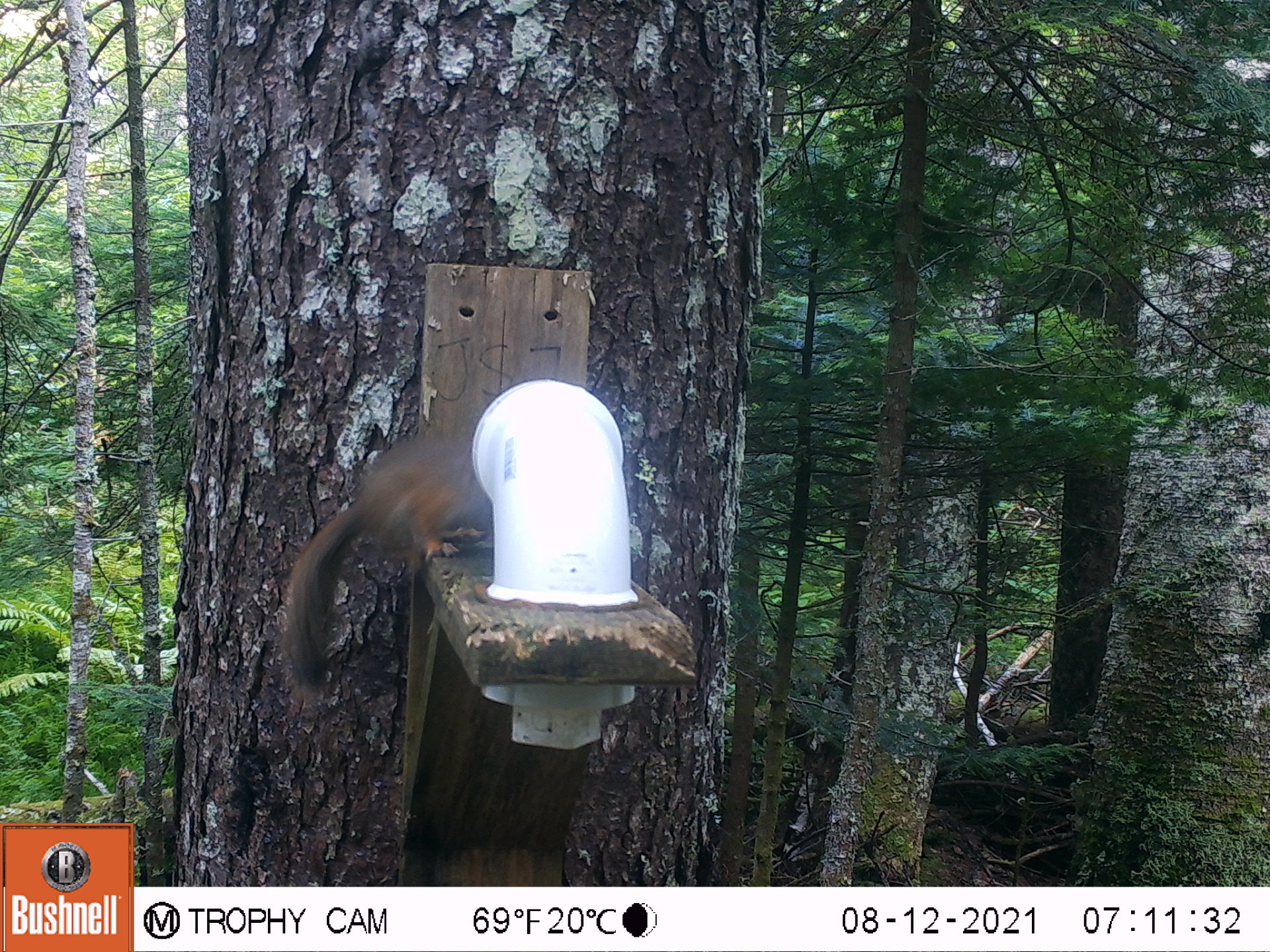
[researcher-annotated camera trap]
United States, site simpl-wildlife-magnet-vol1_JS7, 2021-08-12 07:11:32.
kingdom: Animalia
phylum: Chordata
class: Mammalia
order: Rodentia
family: Sciuridae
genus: Tamiasciurus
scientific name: Tamiasciurus hudsonicus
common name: red squirrel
Red squirrel (Tamiasciurus hudsonicus).